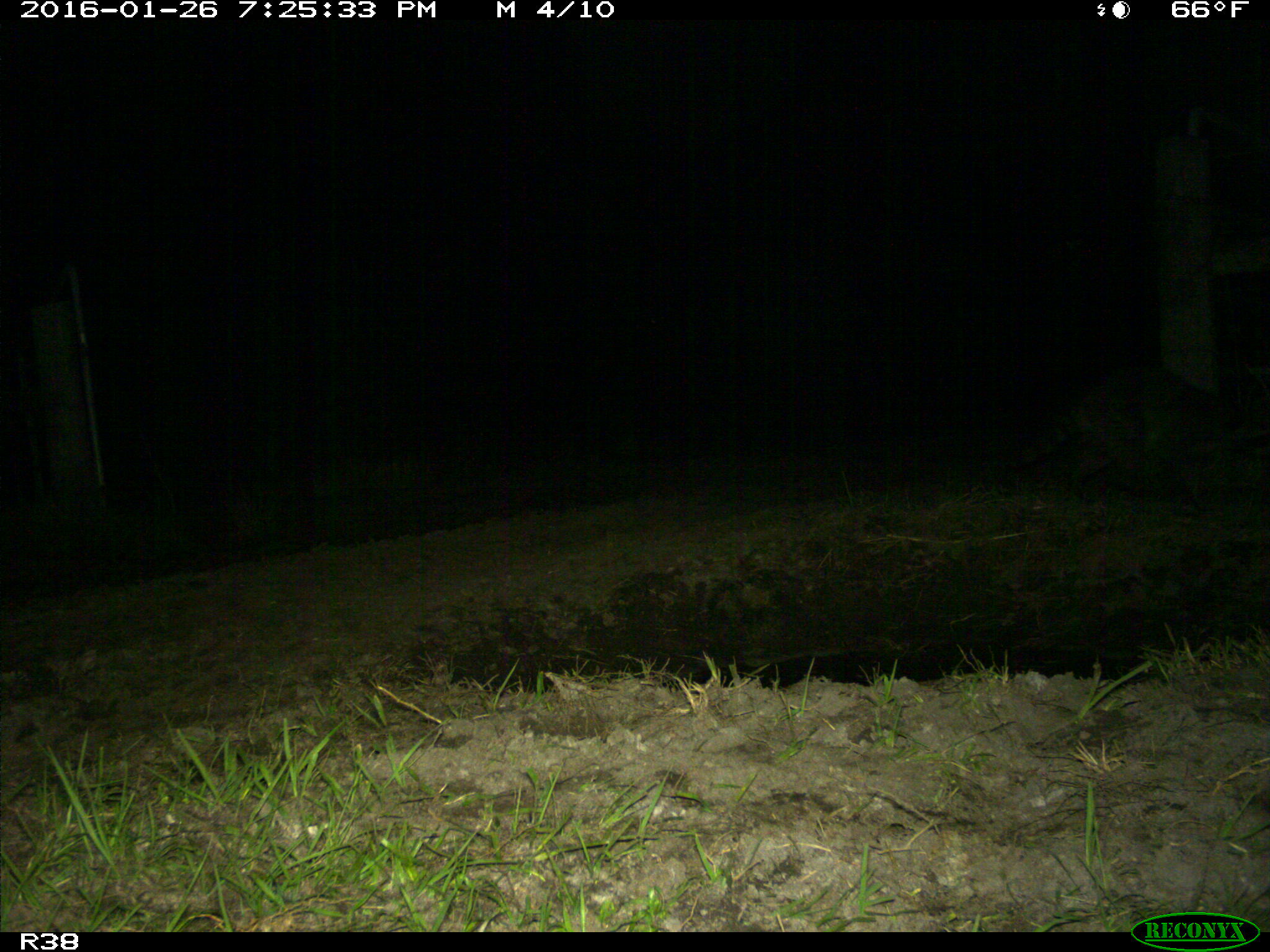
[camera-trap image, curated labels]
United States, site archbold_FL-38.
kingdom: Animalia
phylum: Chordata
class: Mammalia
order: Carnivora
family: Procyonidae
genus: Procyon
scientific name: Procyon lotor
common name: common raccoon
Procyon lotor (common raccoon).